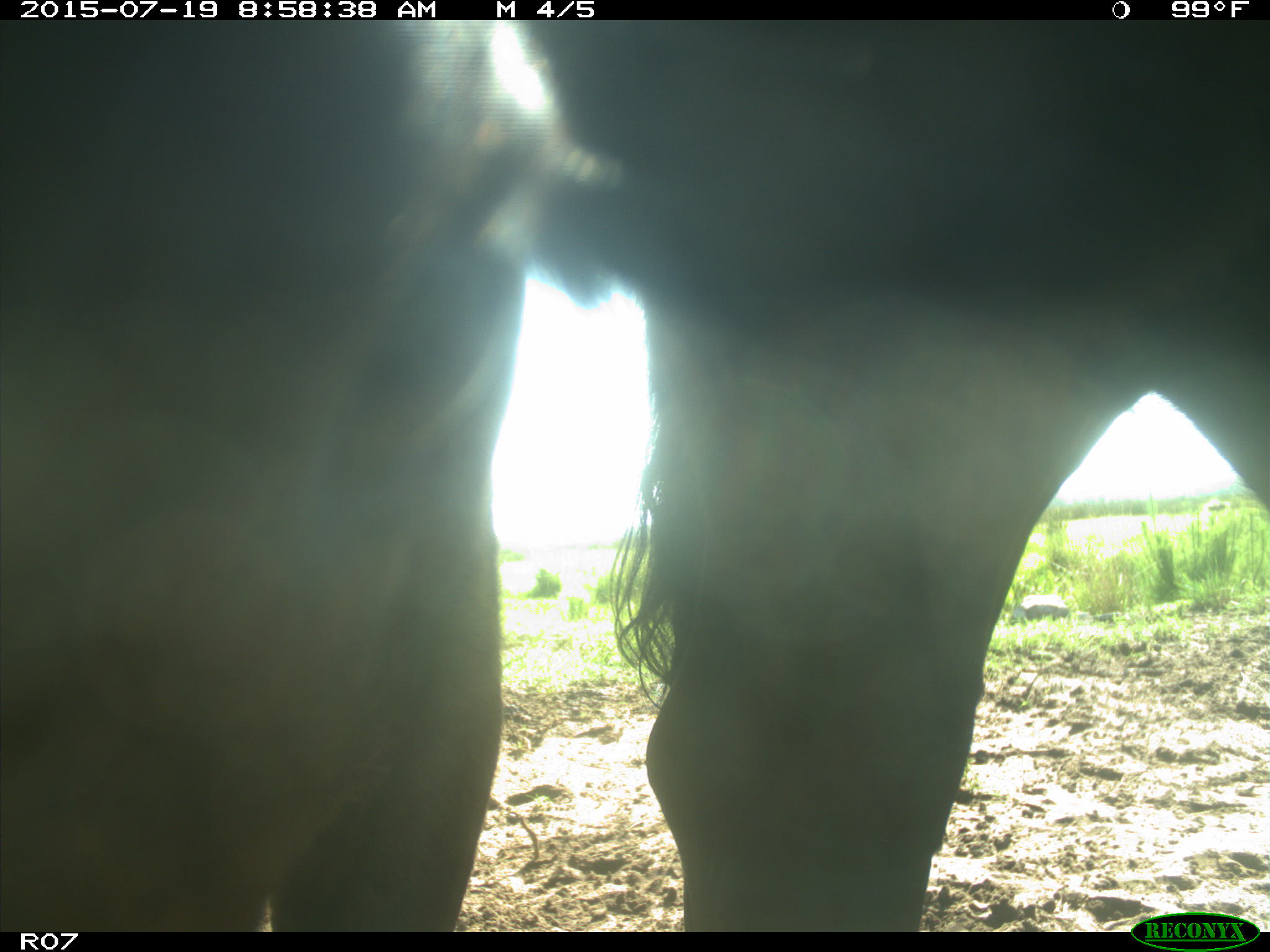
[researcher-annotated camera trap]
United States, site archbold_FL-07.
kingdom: Animalia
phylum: Chordata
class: Mammalia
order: Artiodactyla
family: Bovidae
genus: Bos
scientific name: Bos taurus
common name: domestic cow